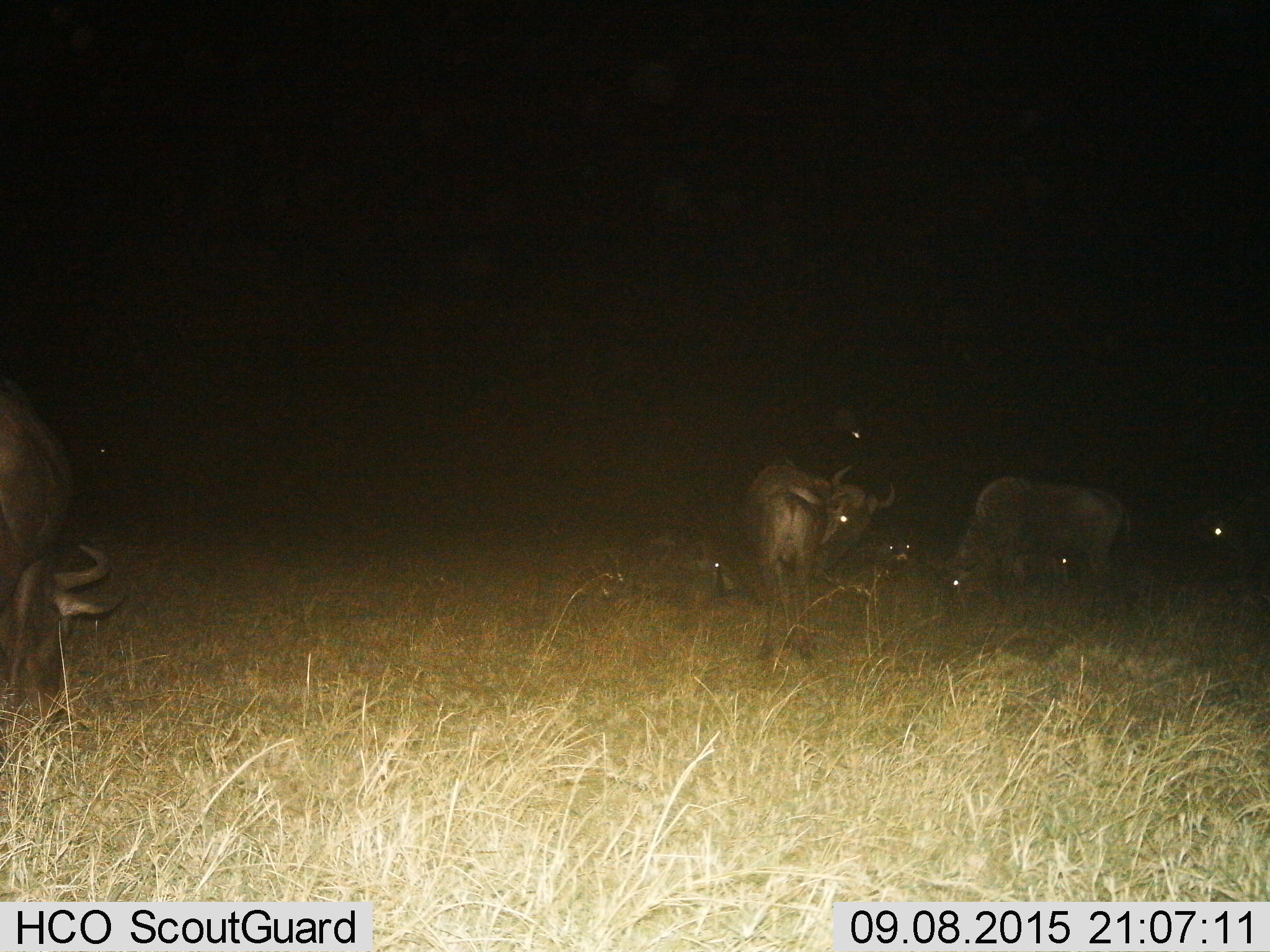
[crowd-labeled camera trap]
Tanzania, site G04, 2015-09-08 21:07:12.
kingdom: Animalia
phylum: Chordata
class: Mammalia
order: Artiodactyla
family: Bovidae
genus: Connochaetes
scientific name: Connochaetes taurinus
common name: blue wildebeest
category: wildebeest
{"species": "wildebeest (blue wildebeest) (Connochaetes taurinus)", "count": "6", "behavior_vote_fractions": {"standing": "77%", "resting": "62%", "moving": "15%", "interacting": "0%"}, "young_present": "15%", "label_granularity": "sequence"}